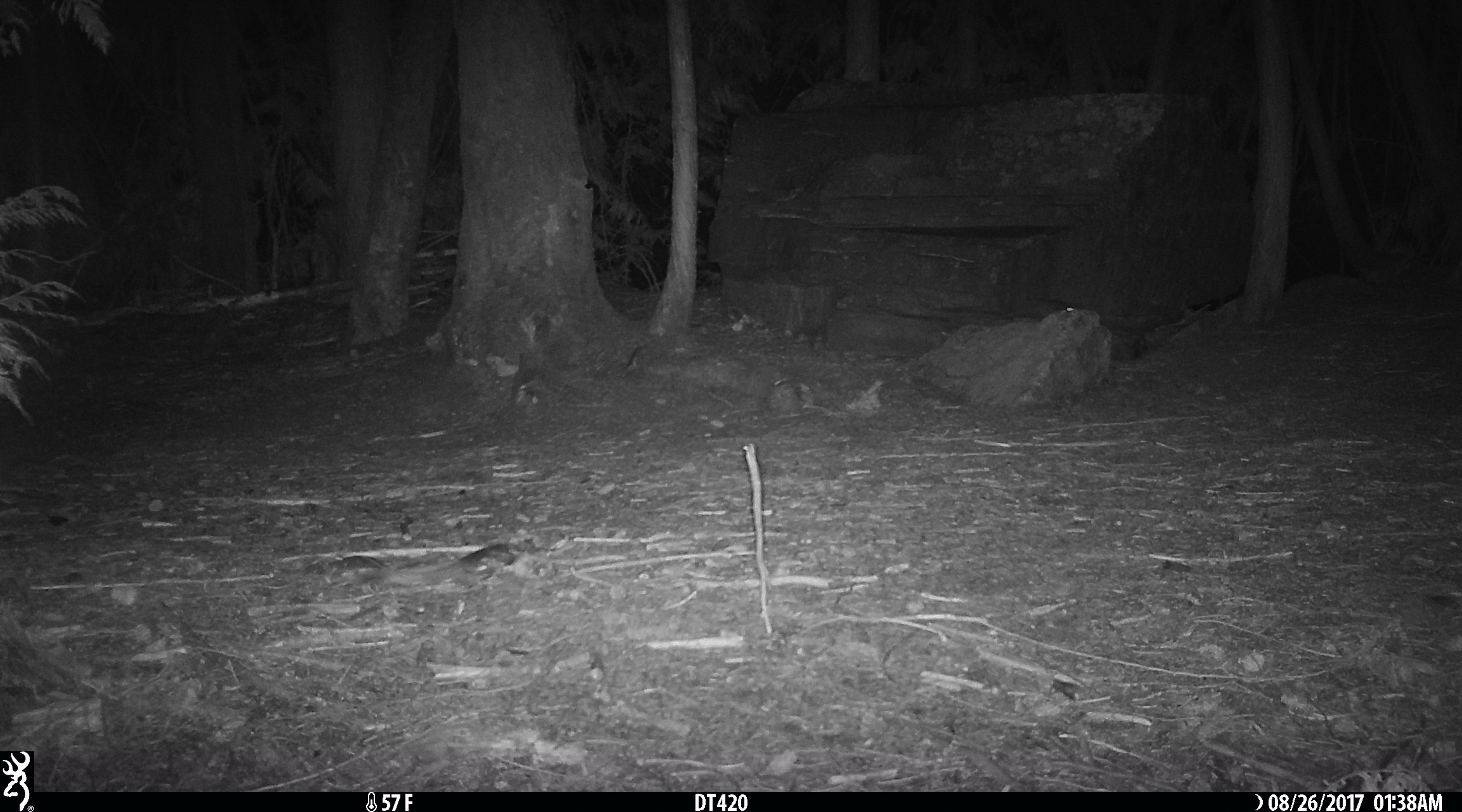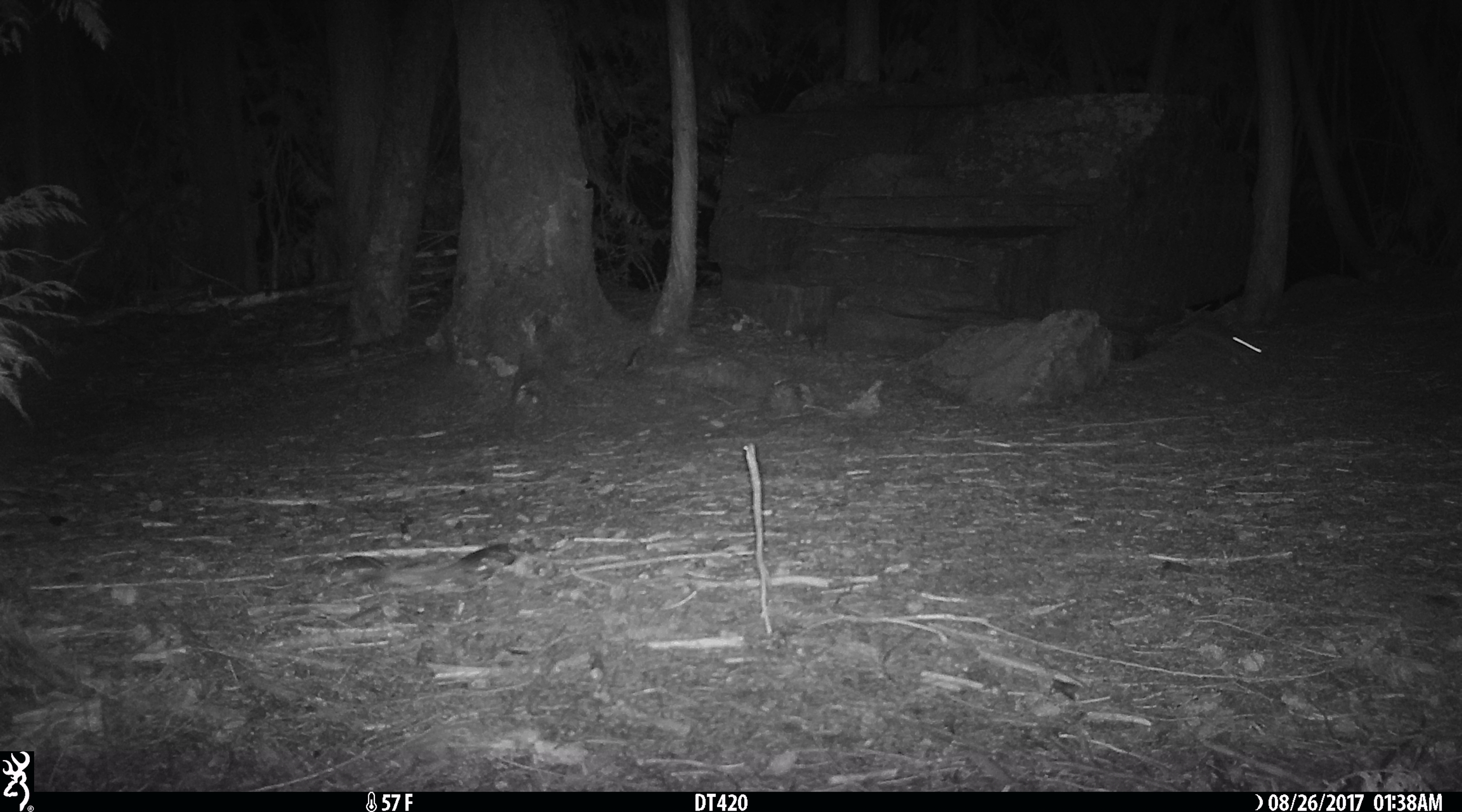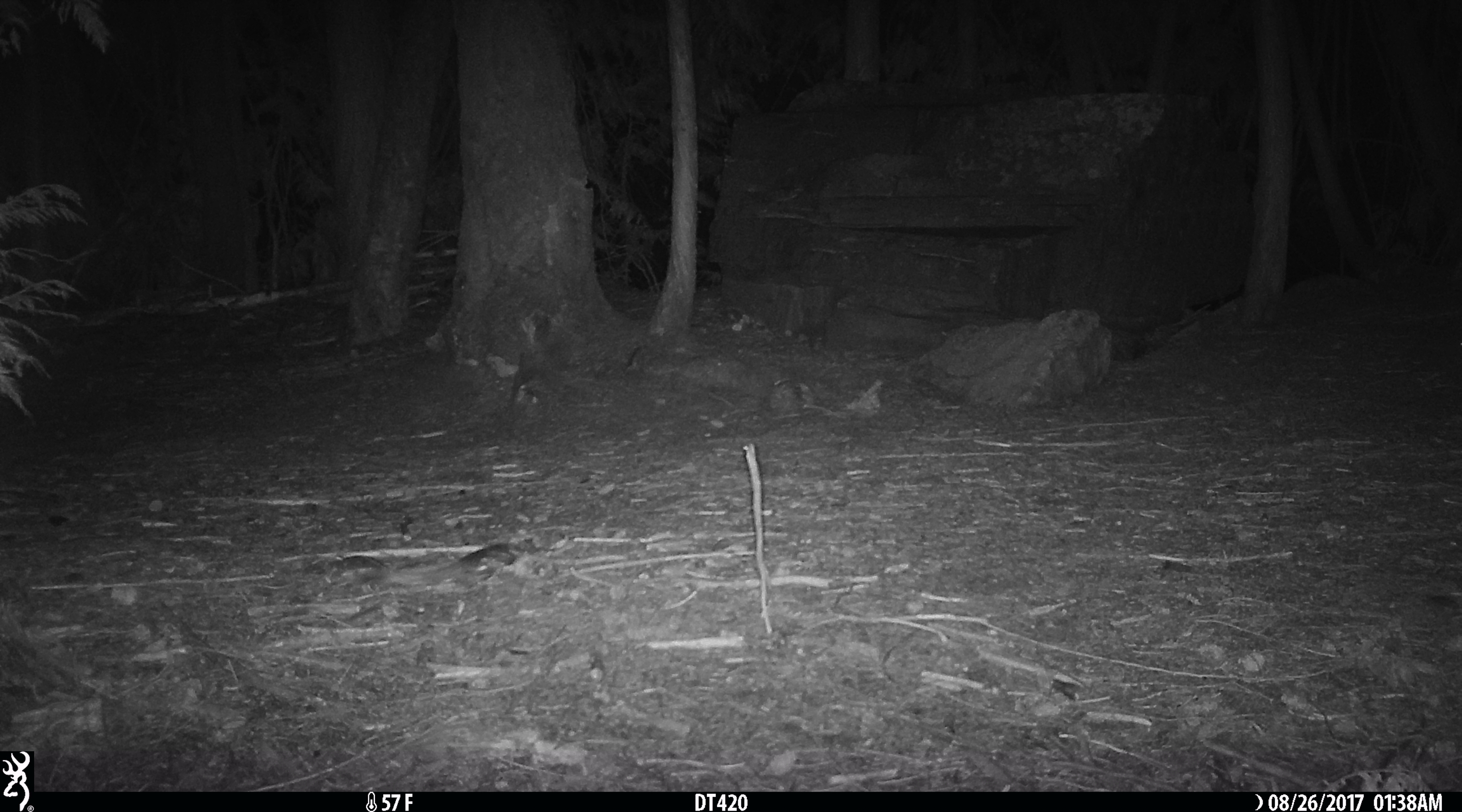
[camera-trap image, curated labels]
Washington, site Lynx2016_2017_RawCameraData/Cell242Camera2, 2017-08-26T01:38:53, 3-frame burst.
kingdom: Animalia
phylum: Chordata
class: Mammalia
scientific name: Mammalia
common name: small mammal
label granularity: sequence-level